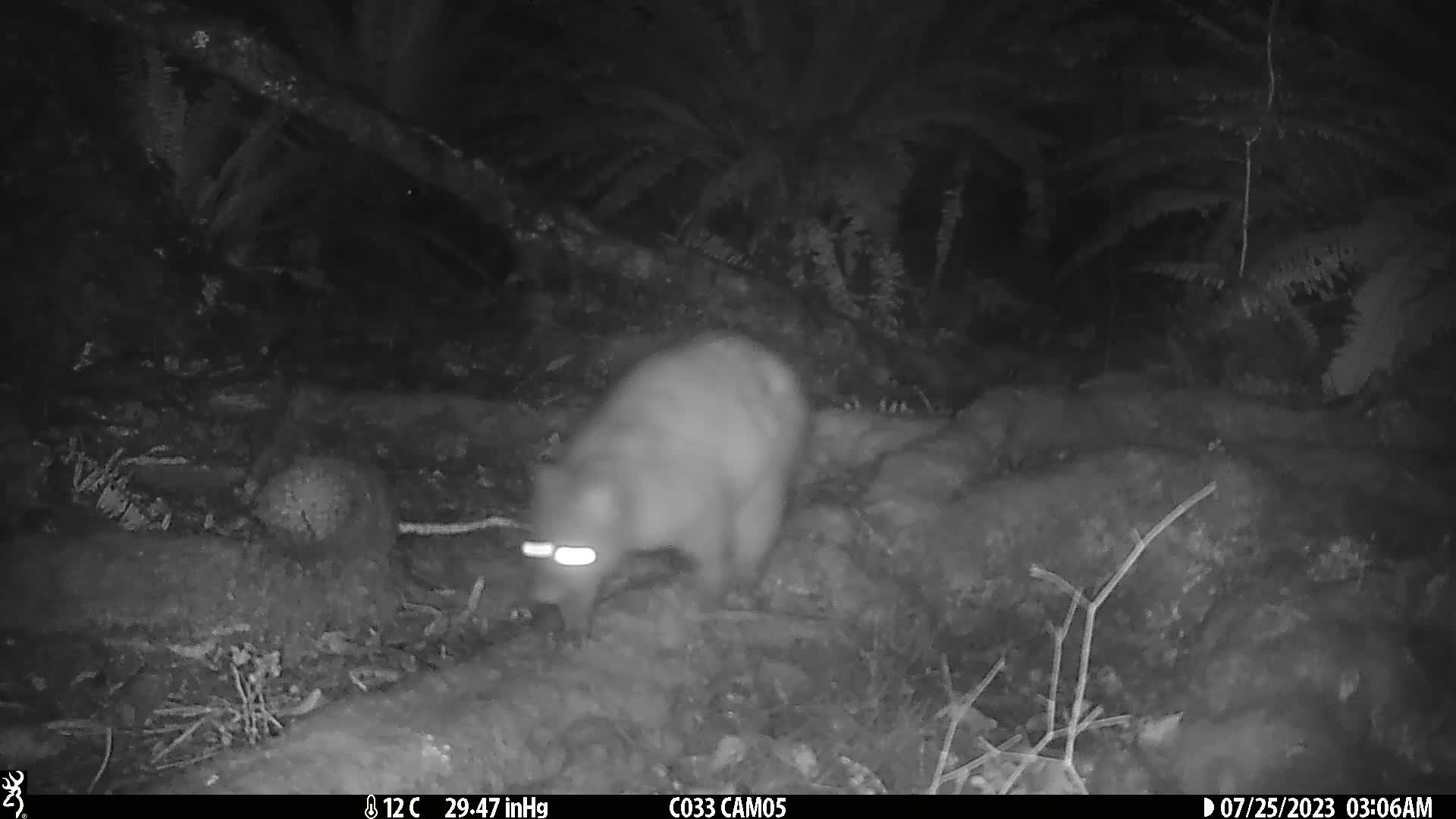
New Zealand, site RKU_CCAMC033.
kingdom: Animalia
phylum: Chordata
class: Mammalia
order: Diprotodontia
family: Phalangeridae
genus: Trichosurus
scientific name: Trichosurus vulpecula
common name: common brushtail possum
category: possum